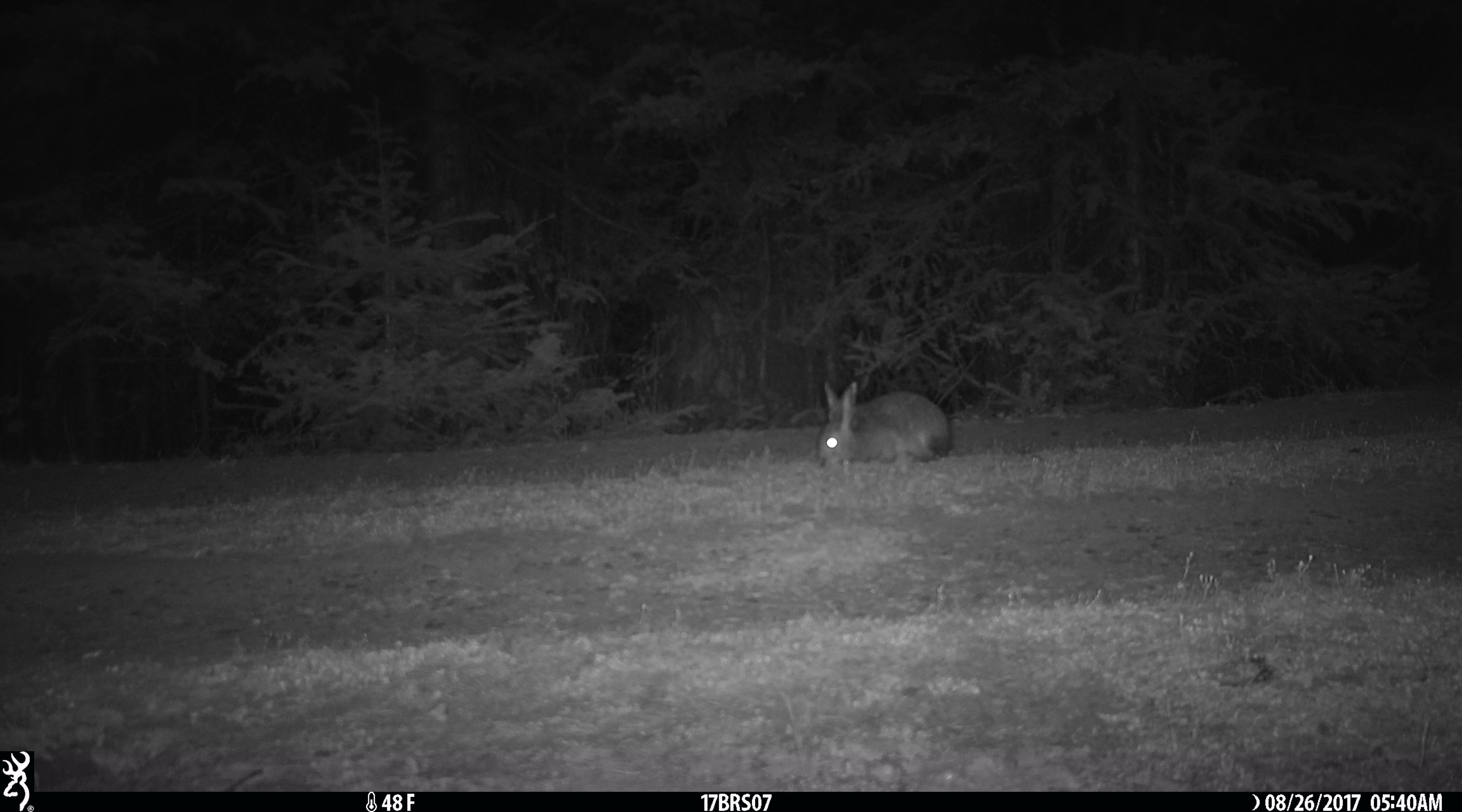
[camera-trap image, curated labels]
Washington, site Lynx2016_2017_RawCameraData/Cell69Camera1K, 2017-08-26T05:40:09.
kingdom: Animalia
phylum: Chordata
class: Mammalia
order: Lagomorpha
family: Leporidae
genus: Lepus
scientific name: Lepus americanus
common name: snowshoe hare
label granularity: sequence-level